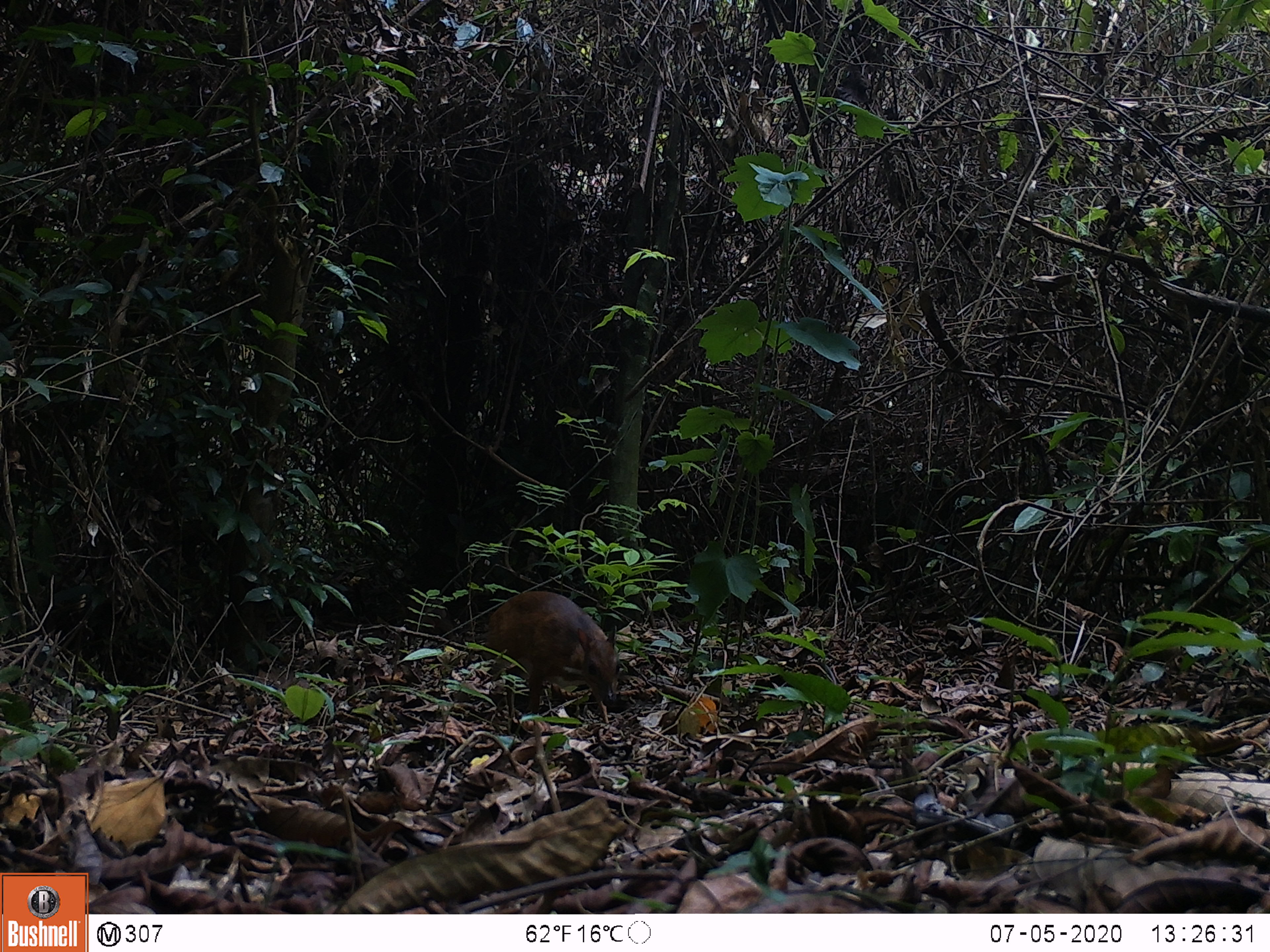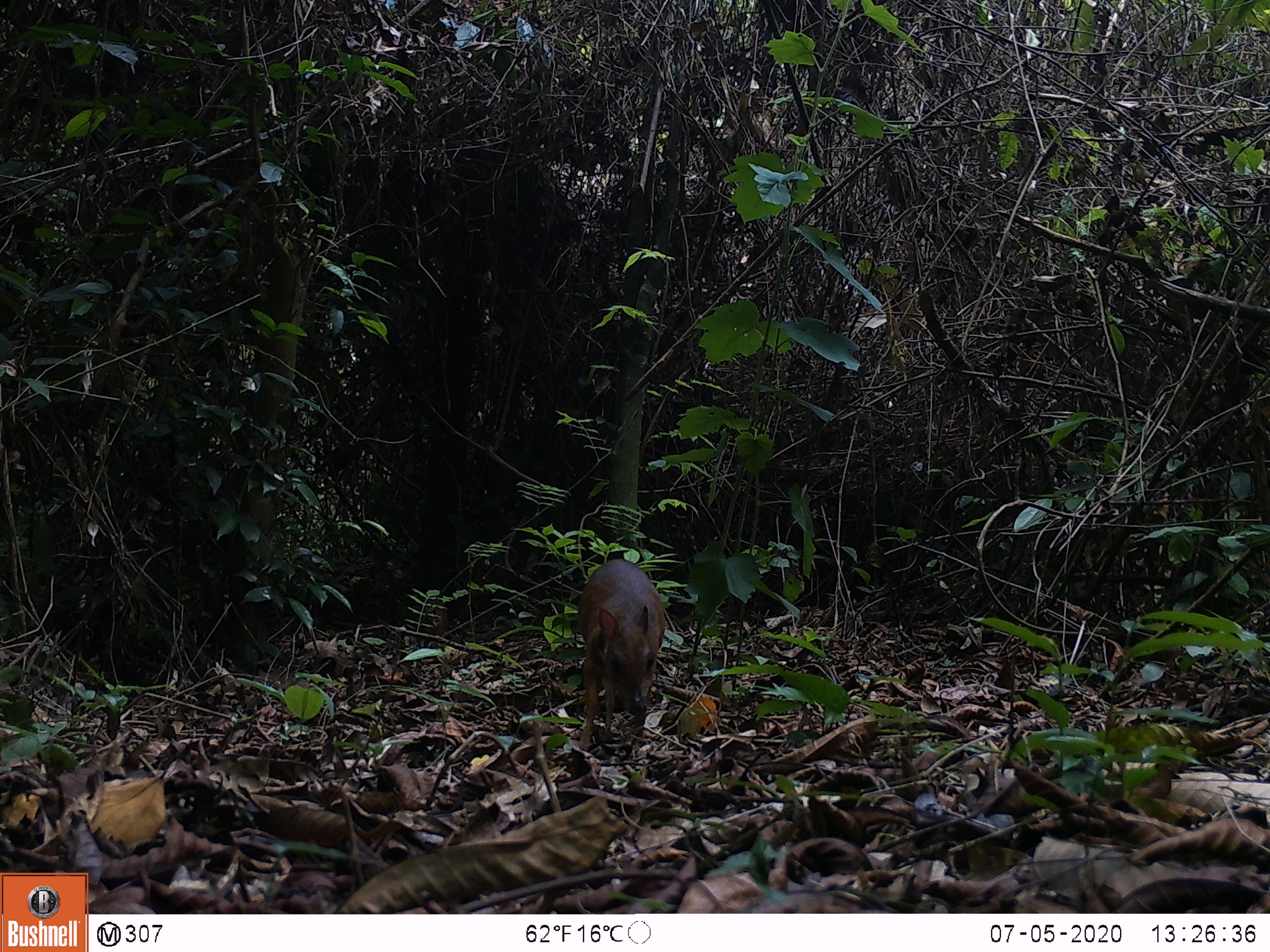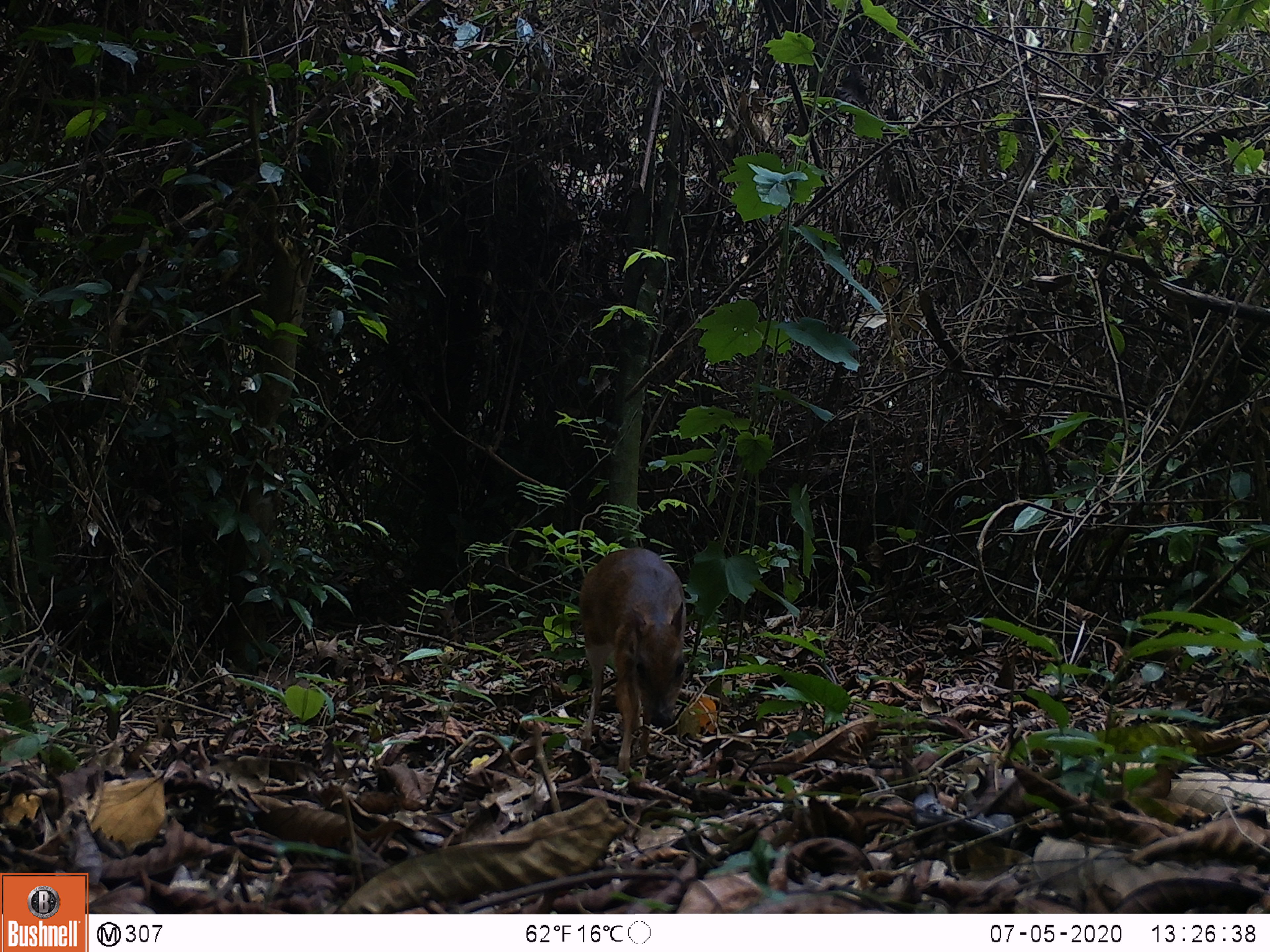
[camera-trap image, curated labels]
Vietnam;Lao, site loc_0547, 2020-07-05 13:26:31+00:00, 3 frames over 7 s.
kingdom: Animalia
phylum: Chordata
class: Mammalia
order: Artiodactyla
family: Tragulidae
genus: Moschiola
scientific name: Moschiola meminna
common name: chevrotain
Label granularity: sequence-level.